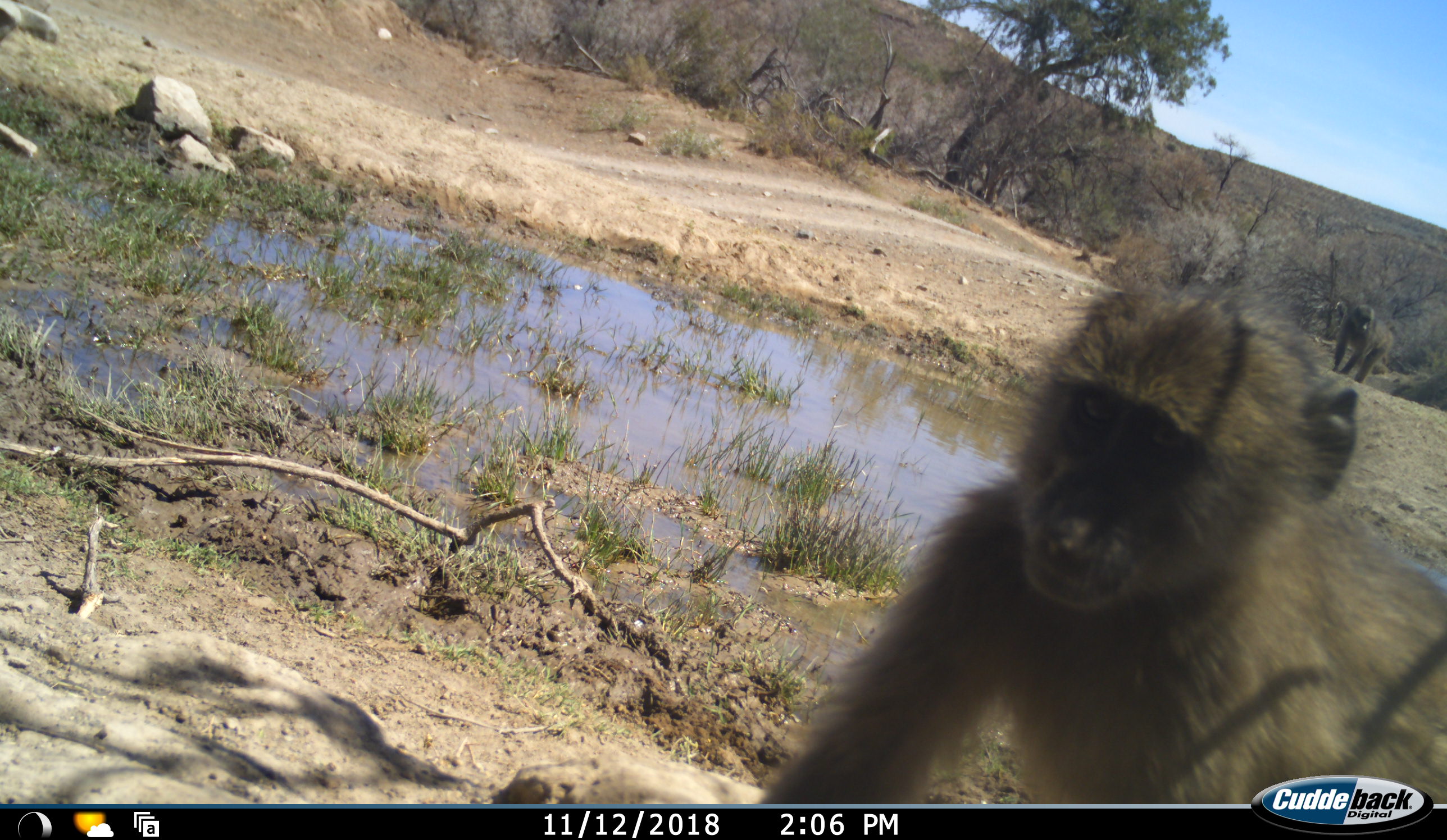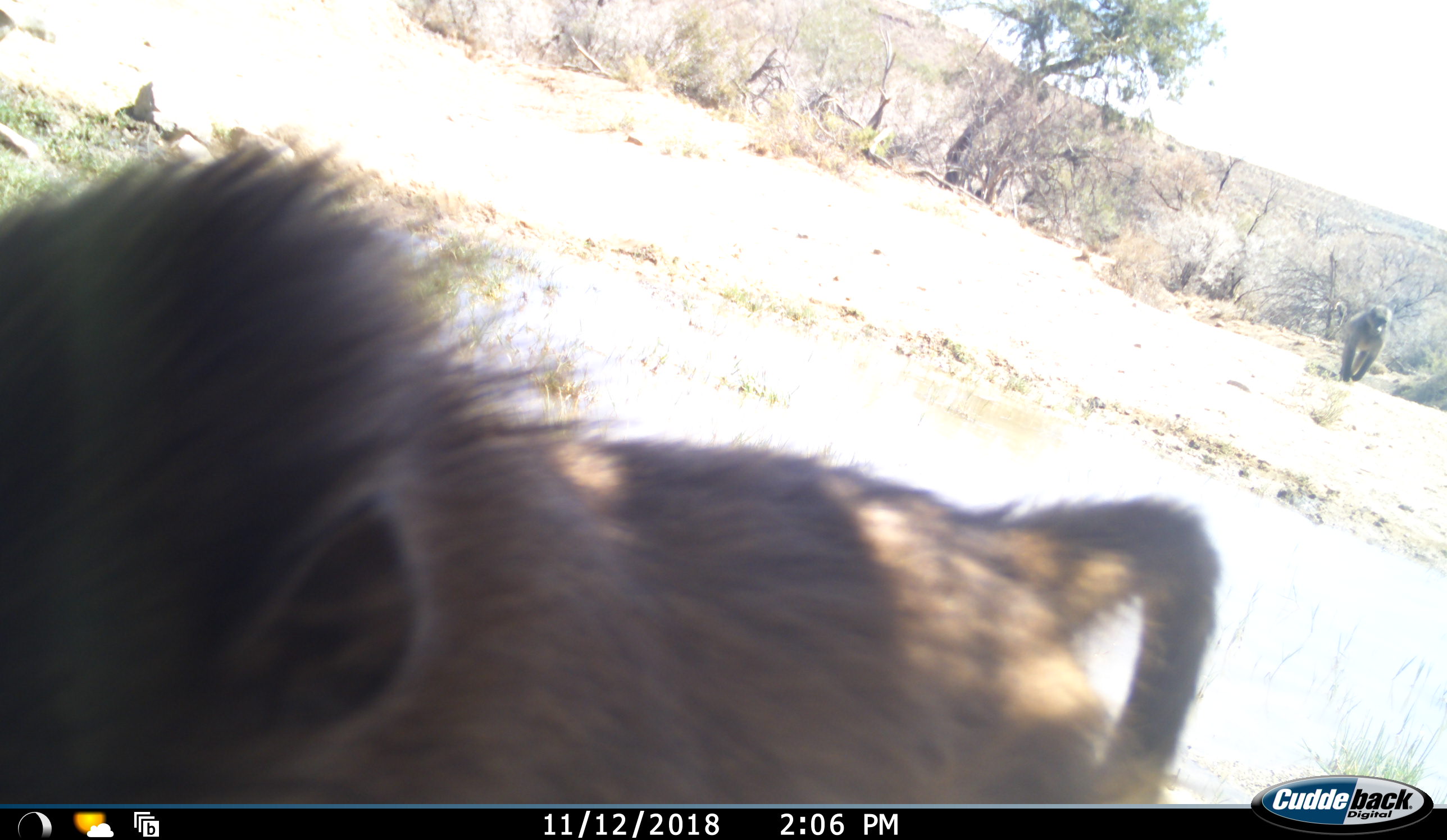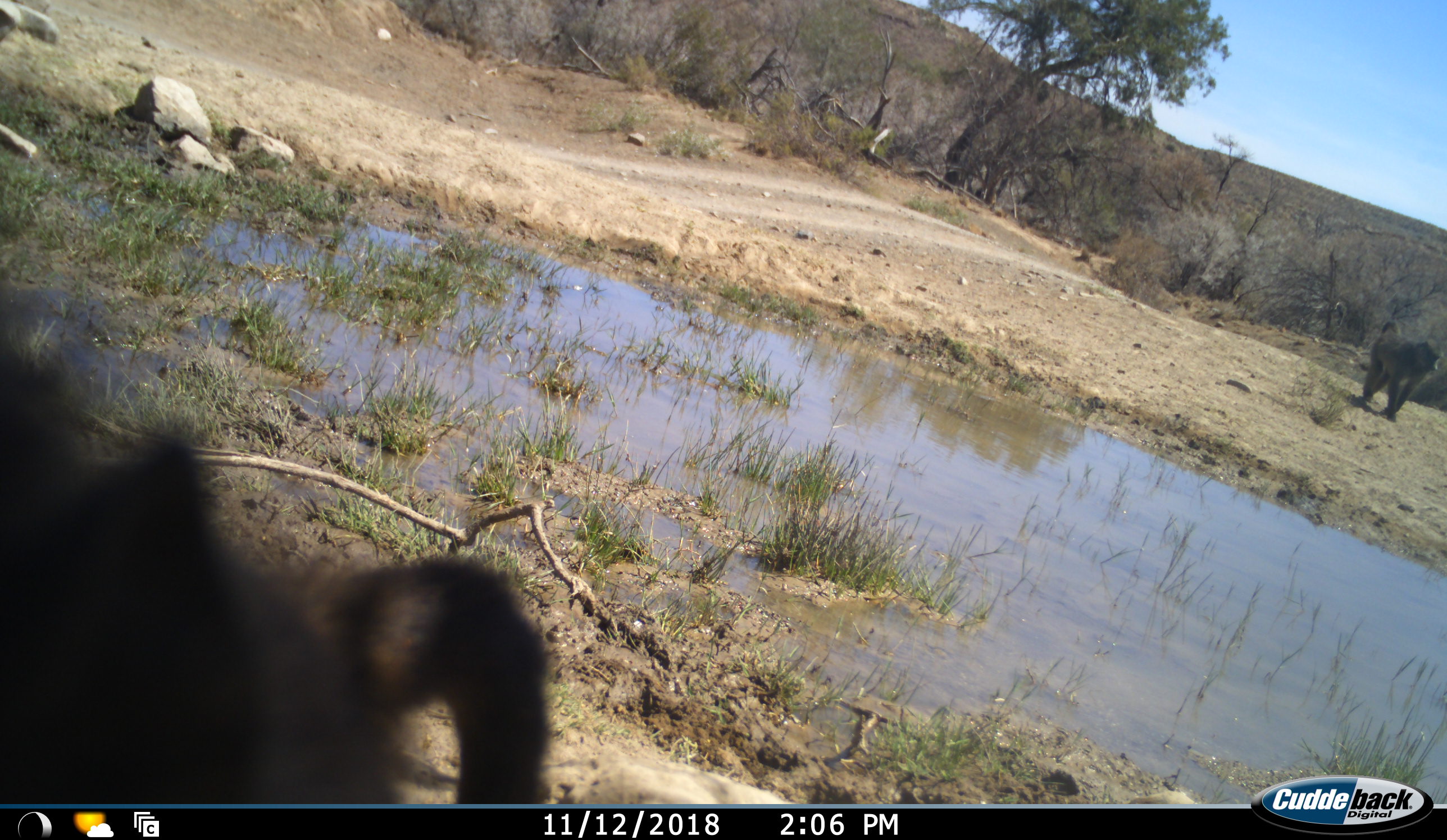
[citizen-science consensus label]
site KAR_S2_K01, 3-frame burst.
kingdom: Animalia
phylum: Chordata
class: Mammalia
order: Primates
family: Cercopithecidae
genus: Papio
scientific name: Papio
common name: baboon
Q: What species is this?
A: Baboon (Papio).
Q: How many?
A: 2.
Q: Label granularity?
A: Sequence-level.